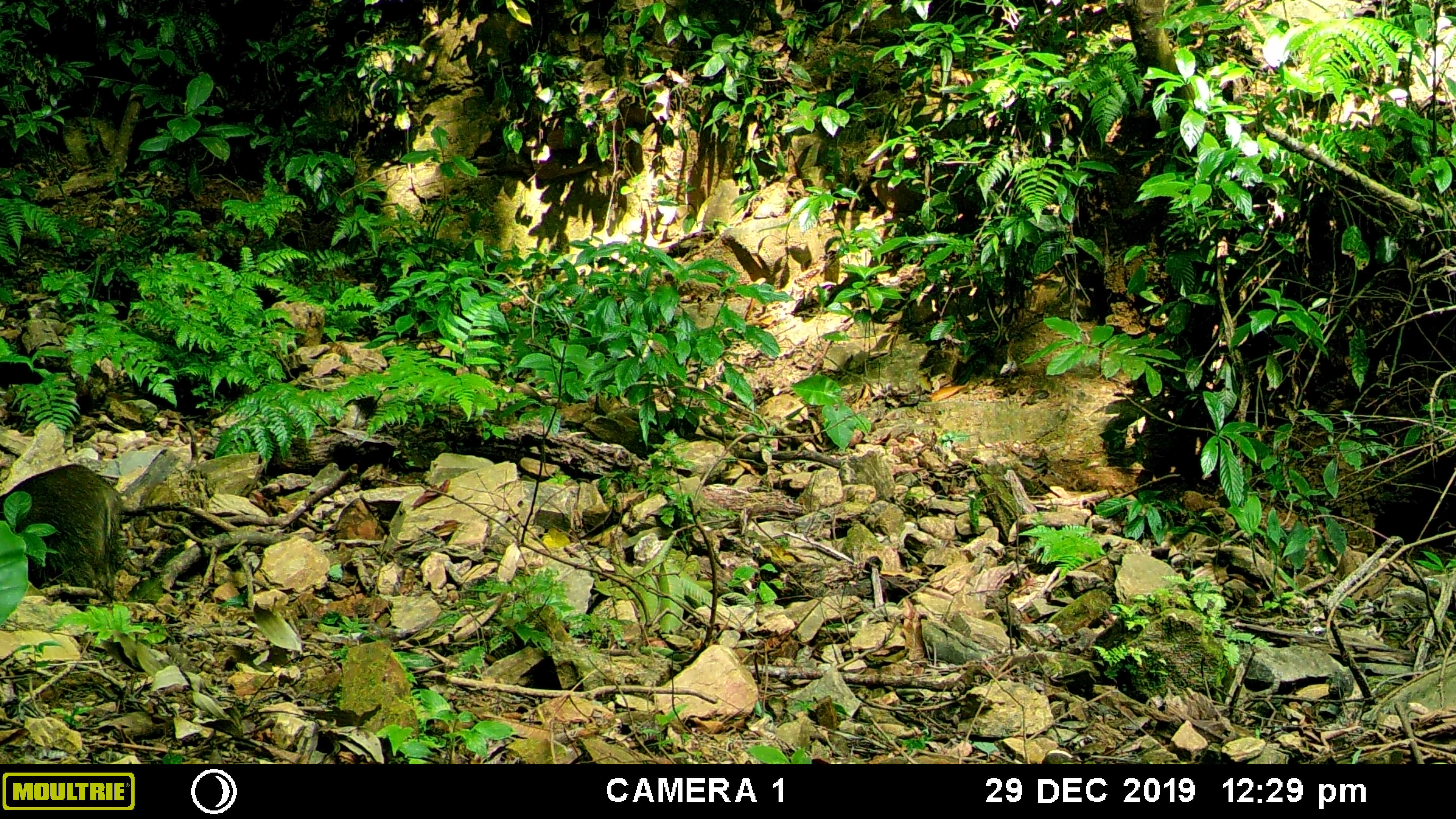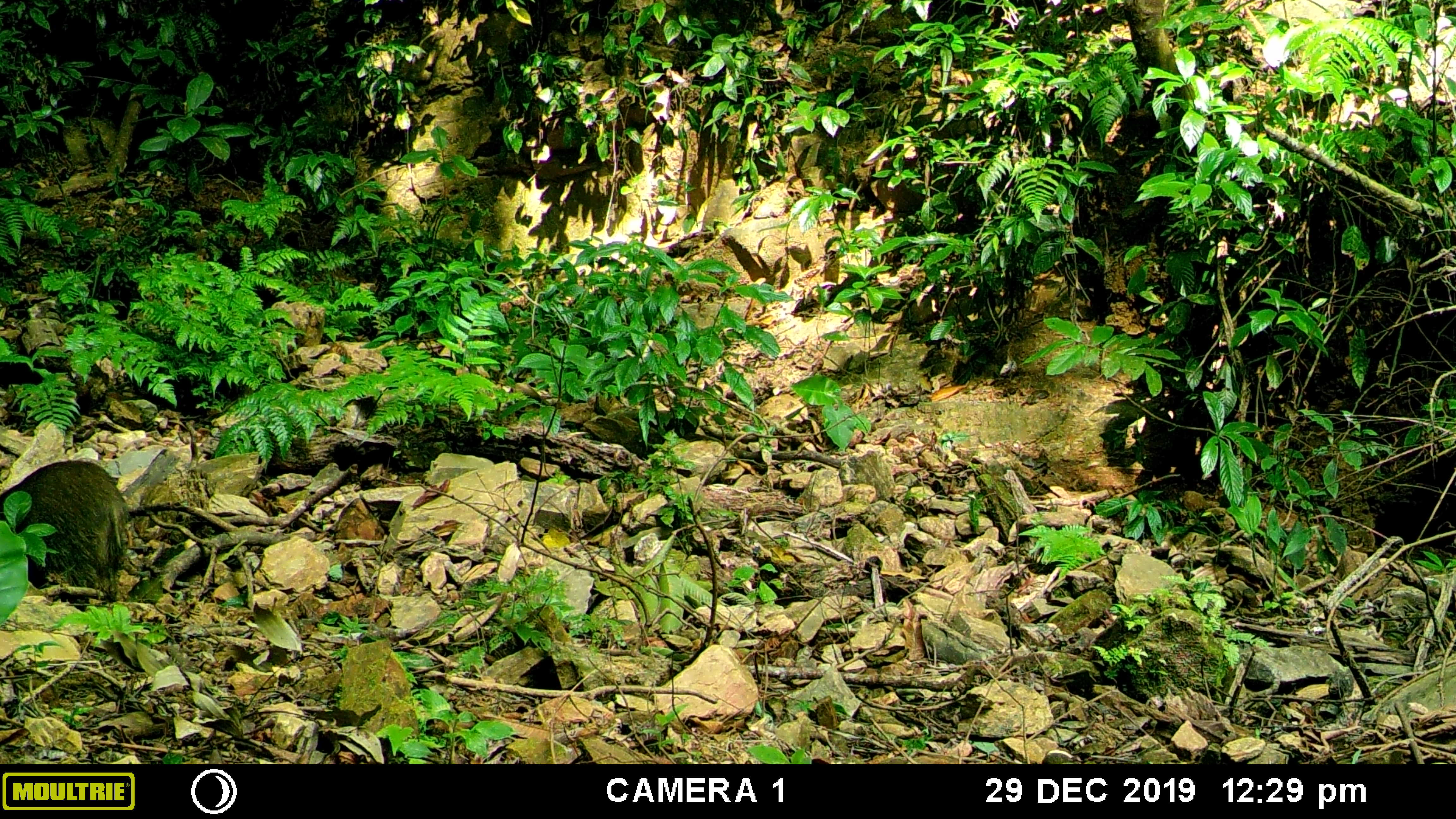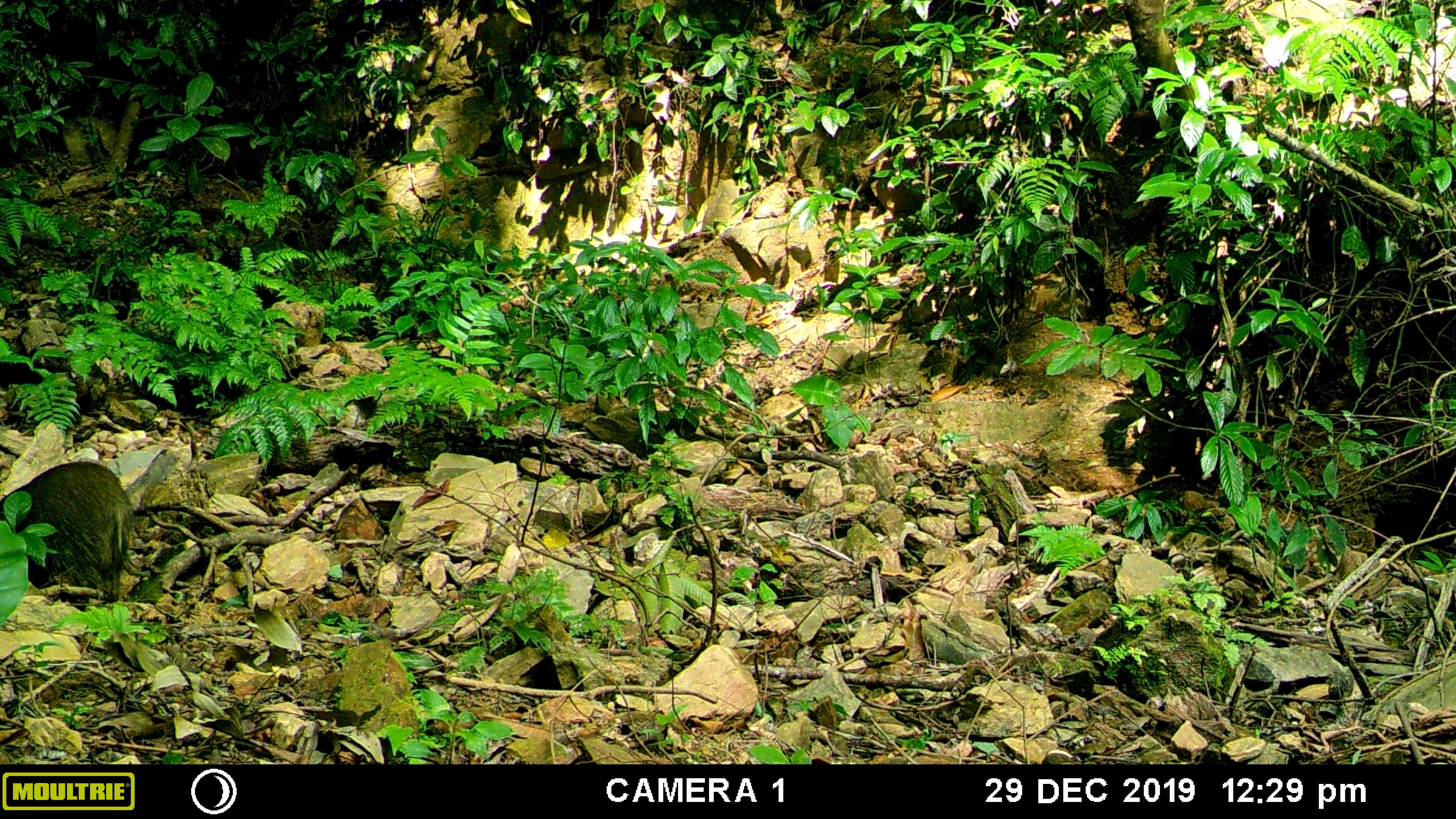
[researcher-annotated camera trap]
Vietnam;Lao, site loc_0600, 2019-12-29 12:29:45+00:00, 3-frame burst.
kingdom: Animalia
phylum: Chordata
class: Mammalia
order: Artiodactyla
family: Suidae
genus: Sus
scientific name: Sus scrofa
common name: eurasian wild pig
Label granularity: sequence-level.